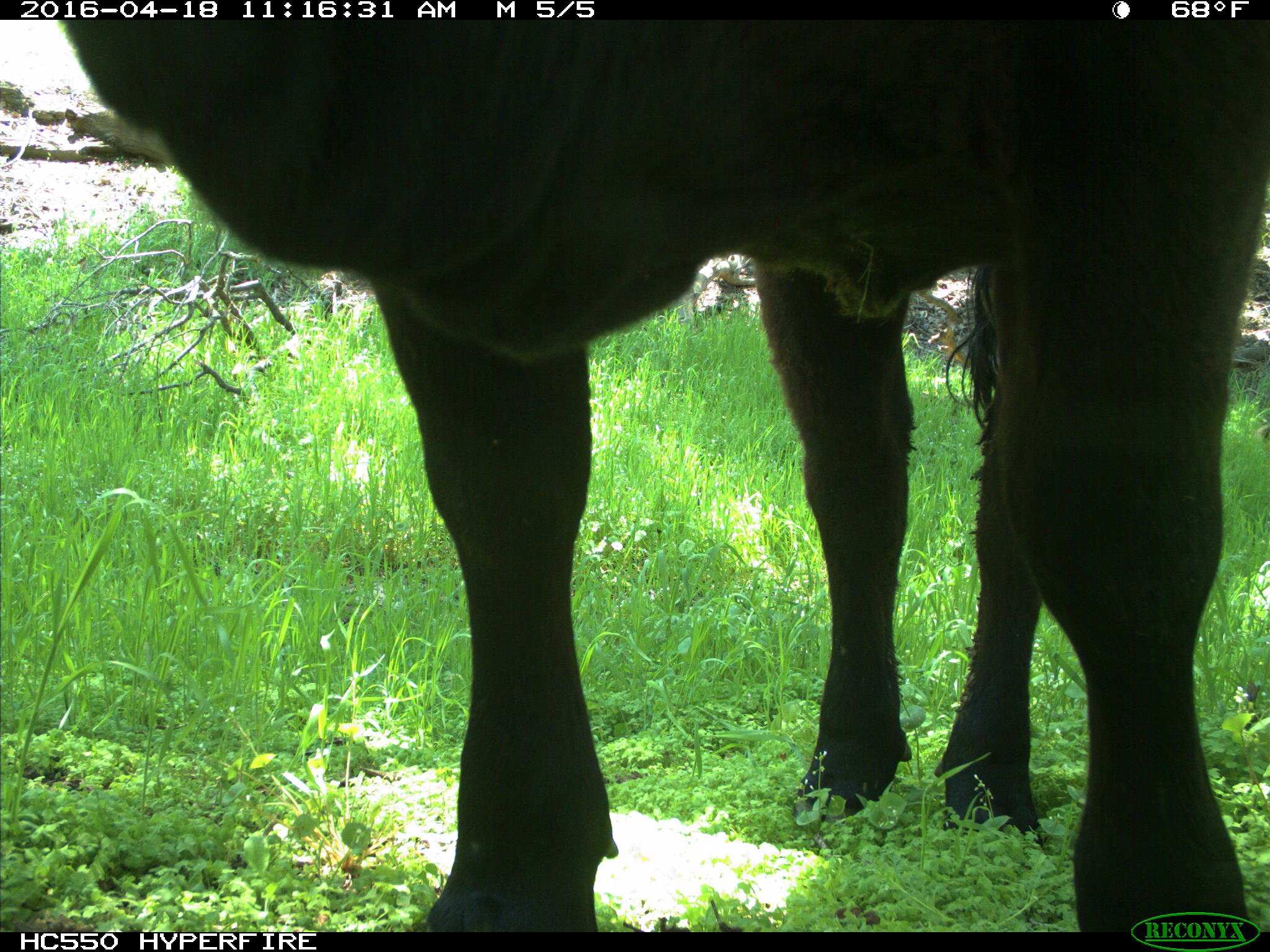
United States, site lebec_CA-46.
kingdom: Animalia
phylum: Chordata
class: Mammalia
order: Artiodactyla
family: Bovidae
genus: Bos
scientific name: Bos taurus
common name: domestic cow